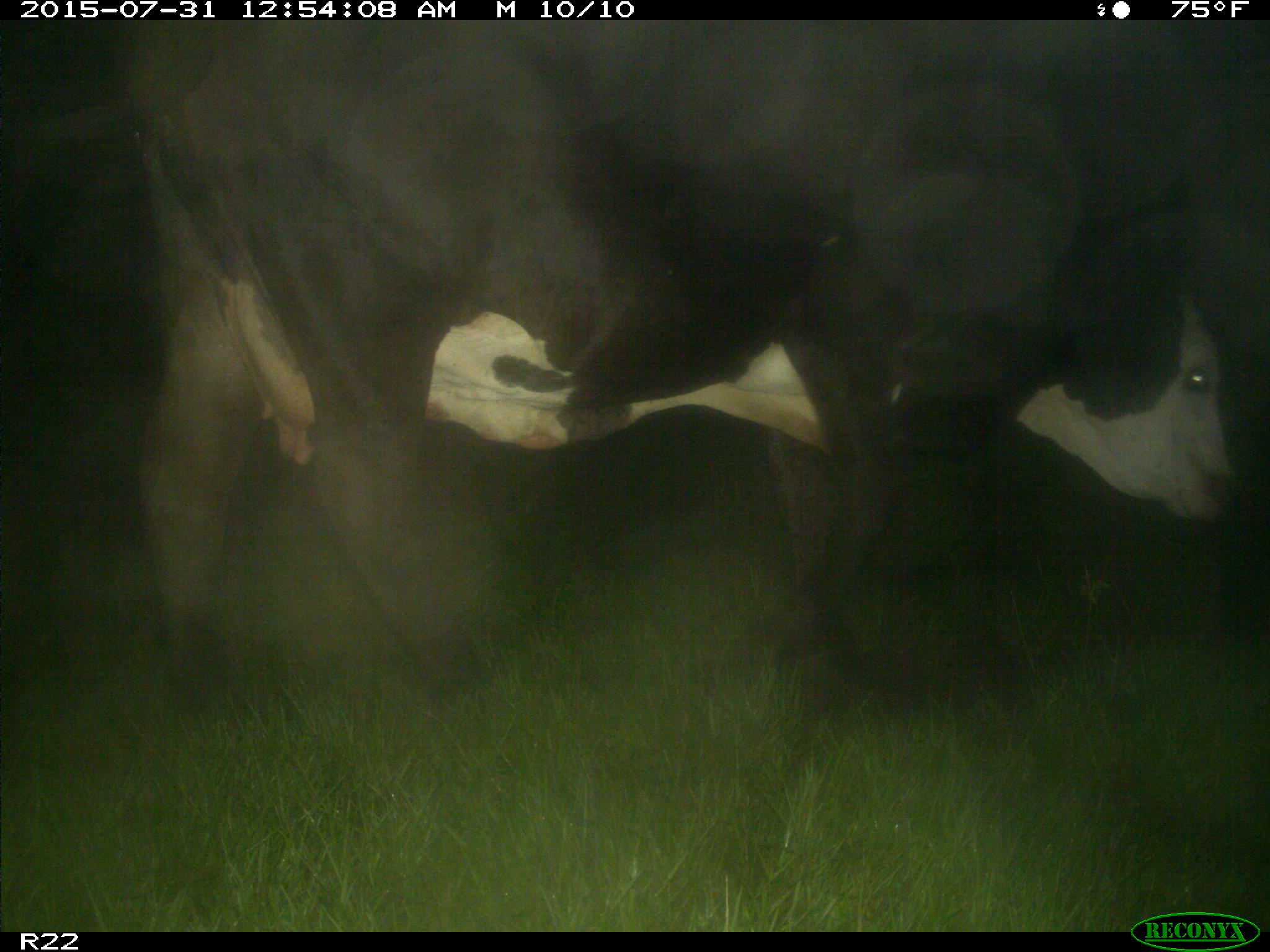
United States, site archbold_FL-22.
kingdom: Animalia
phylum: Chordata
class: Mammalia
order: Artiodactyla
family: Bovidae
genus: Bos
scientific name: Bos taurus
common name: domestic cow